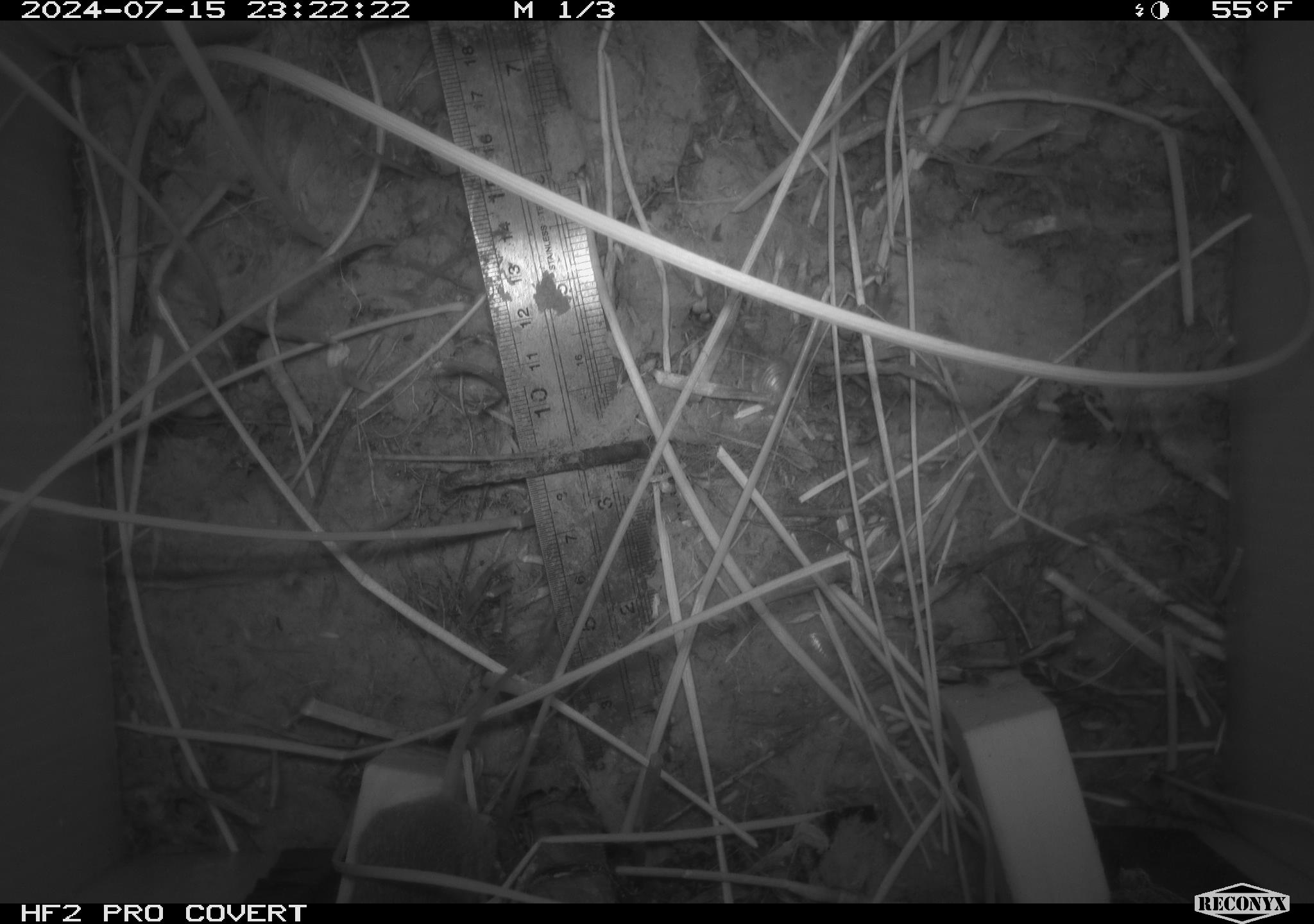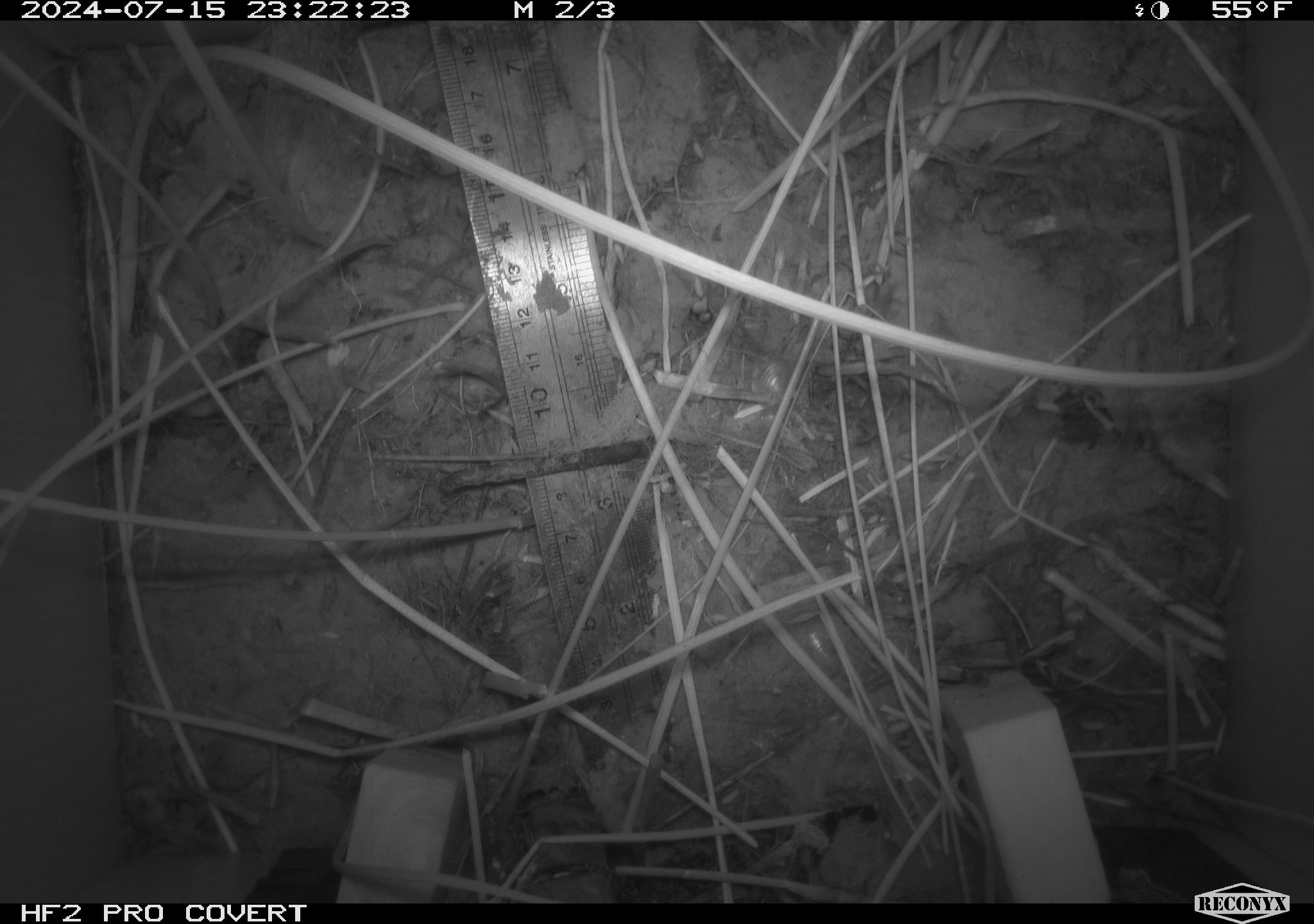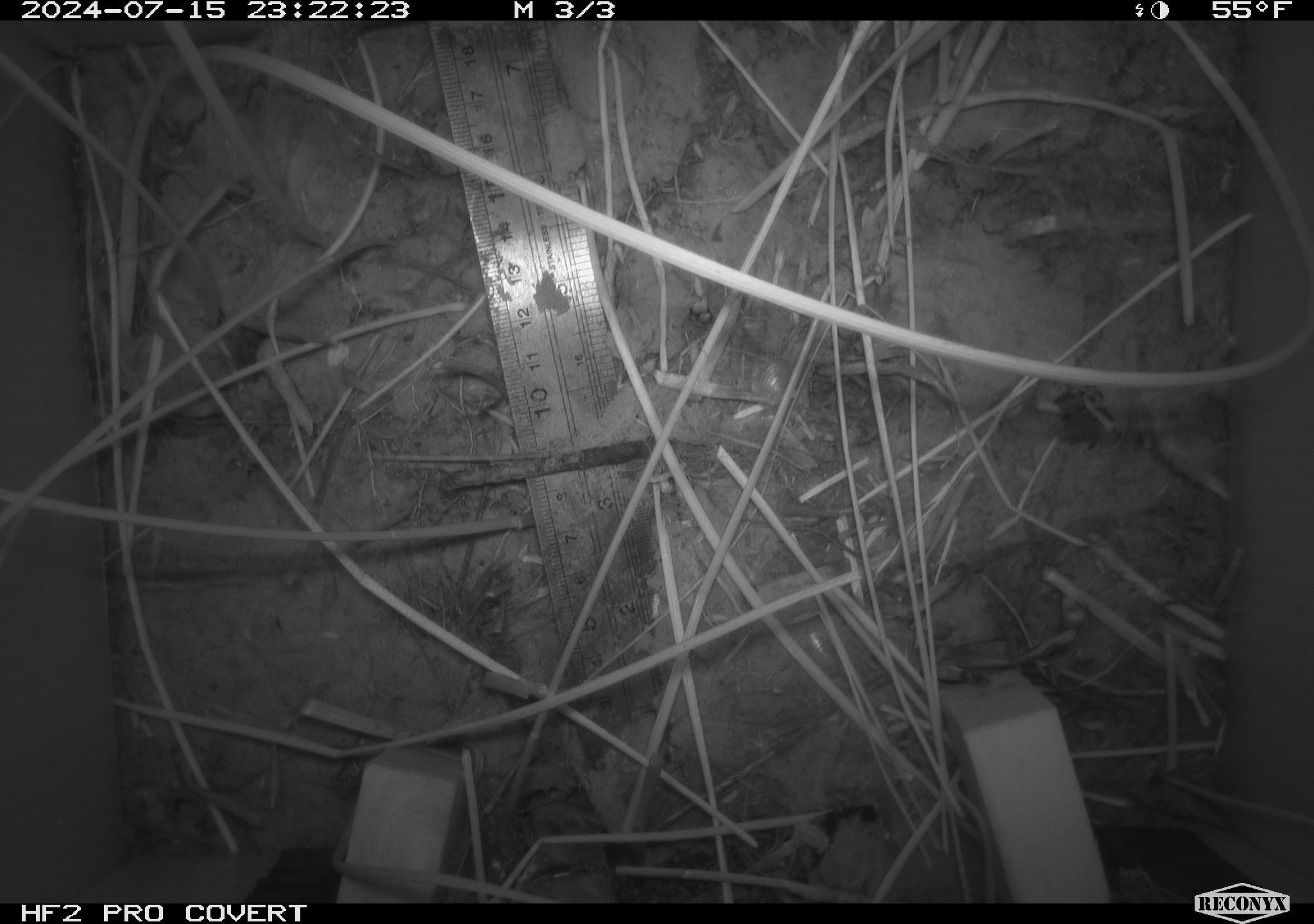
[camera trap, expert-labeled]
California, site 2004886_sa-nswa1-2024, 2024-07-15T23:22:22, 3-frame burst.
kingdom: Animalia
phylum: Chordata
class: Mammalia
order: Rodentia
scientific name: Rodentia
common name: rodent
Rodent (Rodentia).